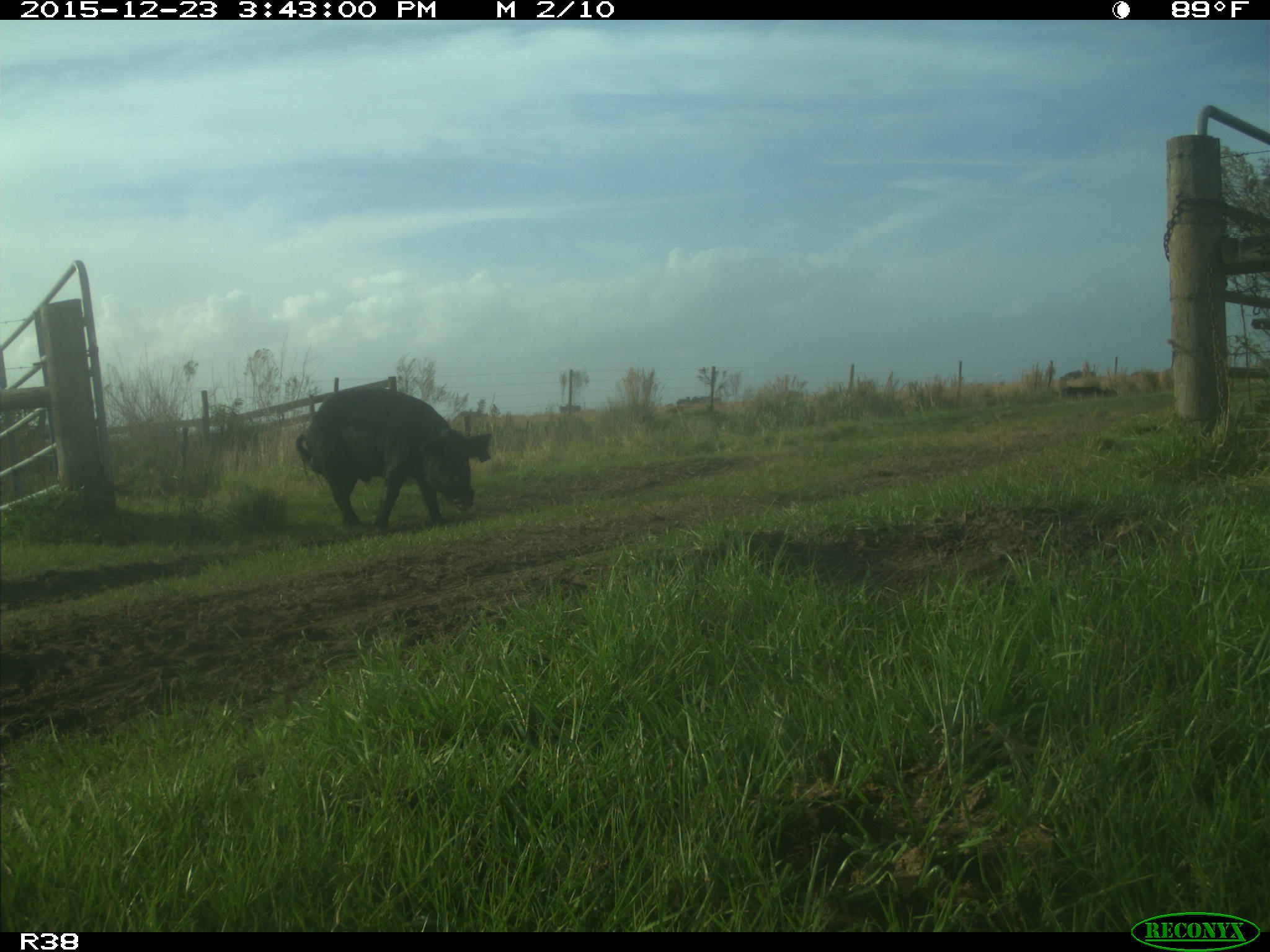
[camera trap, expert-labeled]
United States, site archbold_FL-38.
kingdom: Animalia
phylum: Chordata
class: Mammalia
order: Artiodactyla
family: Suidae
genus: Sus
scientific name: Sus scrofa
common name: wild boar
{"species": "Sus scrofa (wild boar)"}